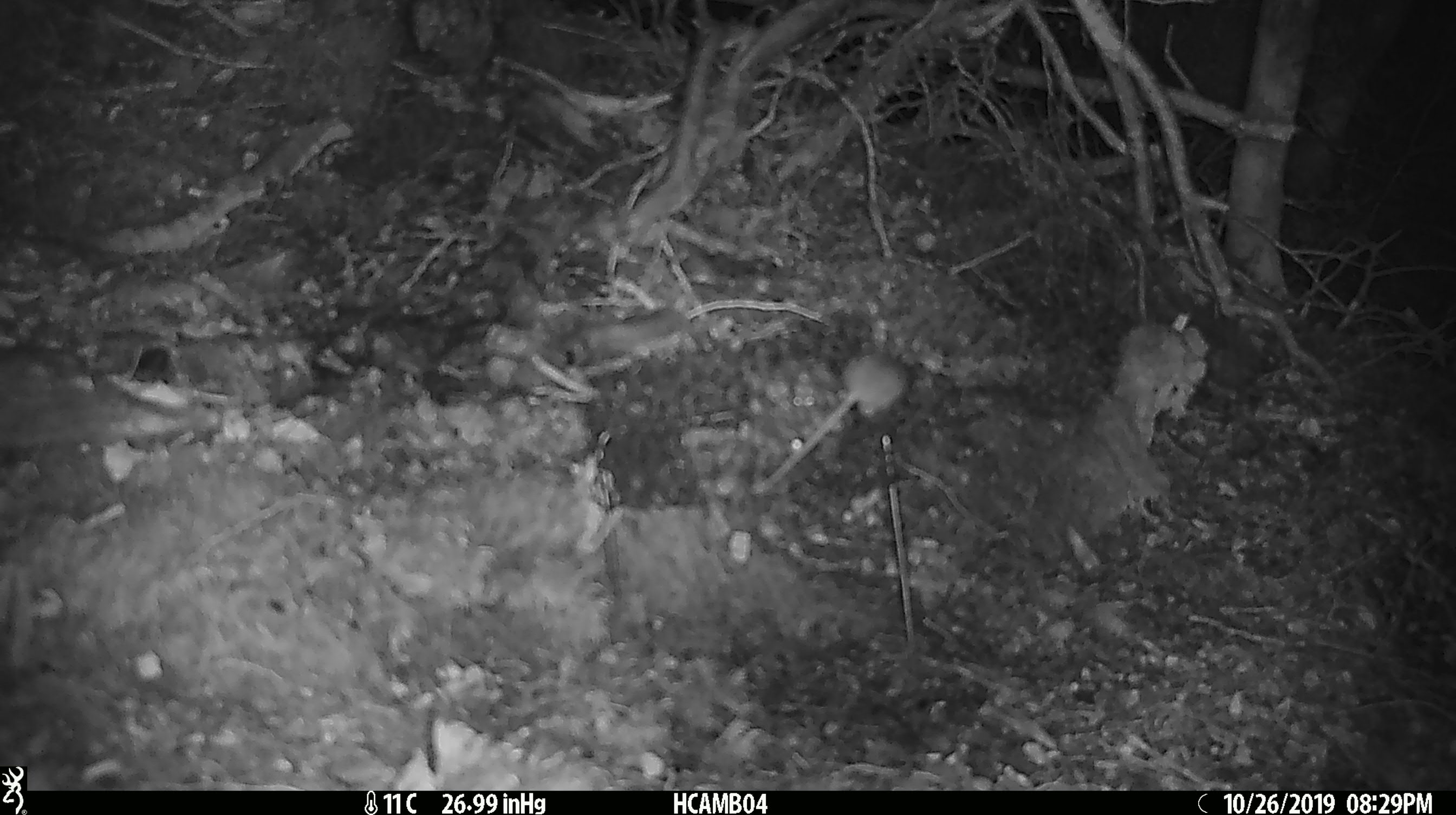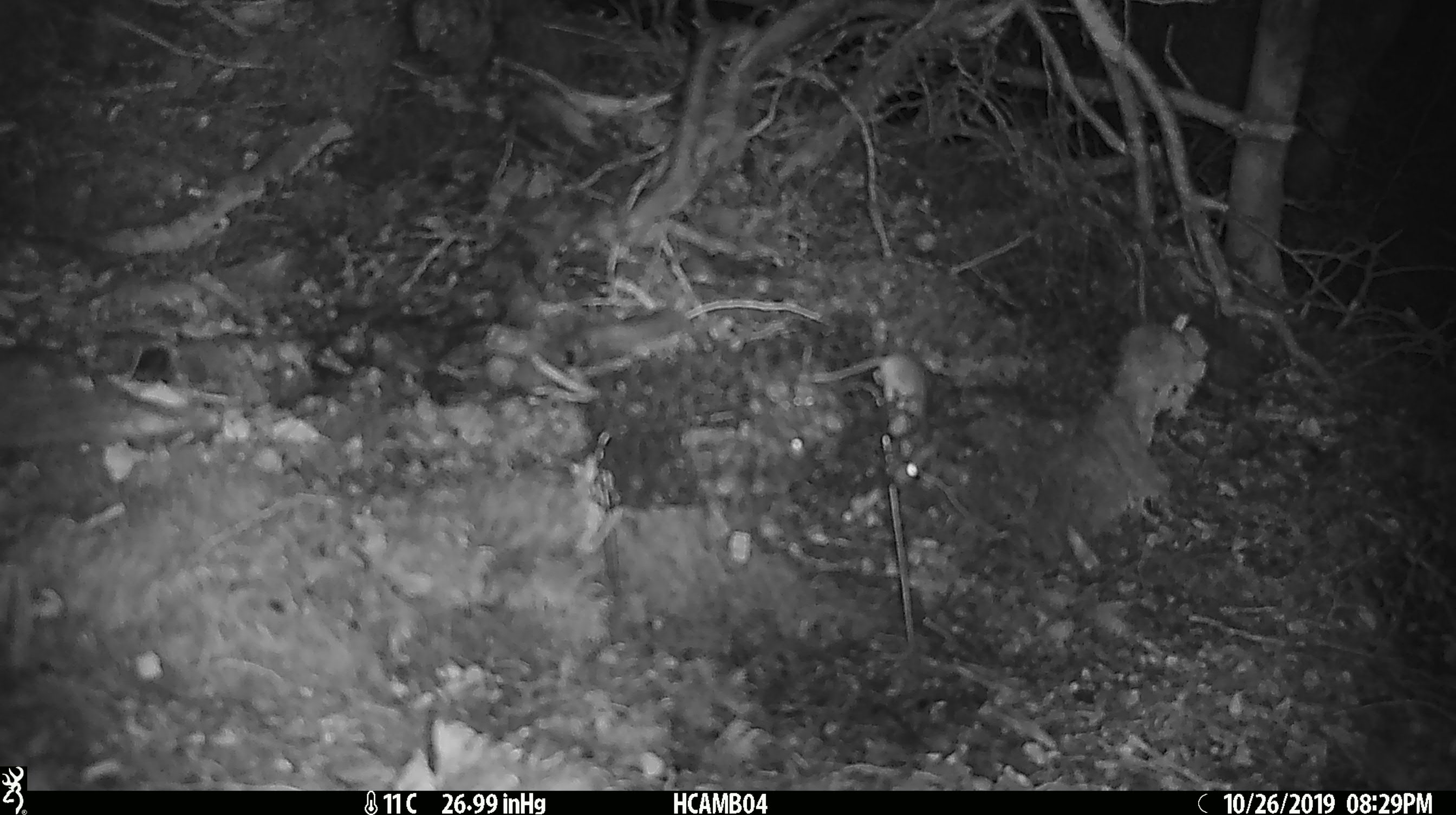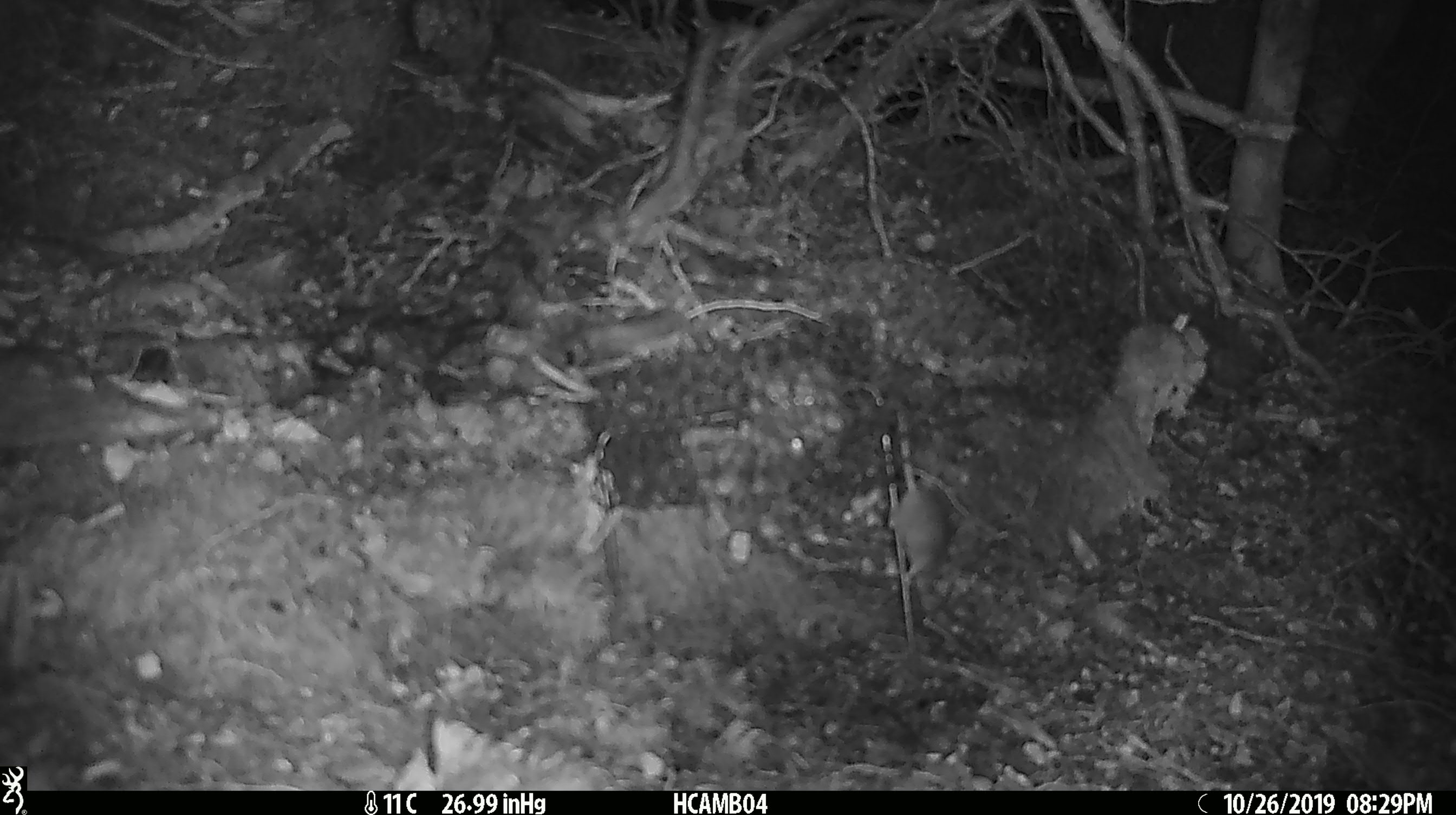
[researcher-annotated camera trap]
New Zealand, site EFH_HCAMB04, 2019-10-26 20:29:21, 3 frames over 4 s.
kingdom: Animalia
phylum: Chordata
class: Mammalia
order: Rodentia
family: Muridae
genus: Mus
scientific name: Mus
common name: mouse